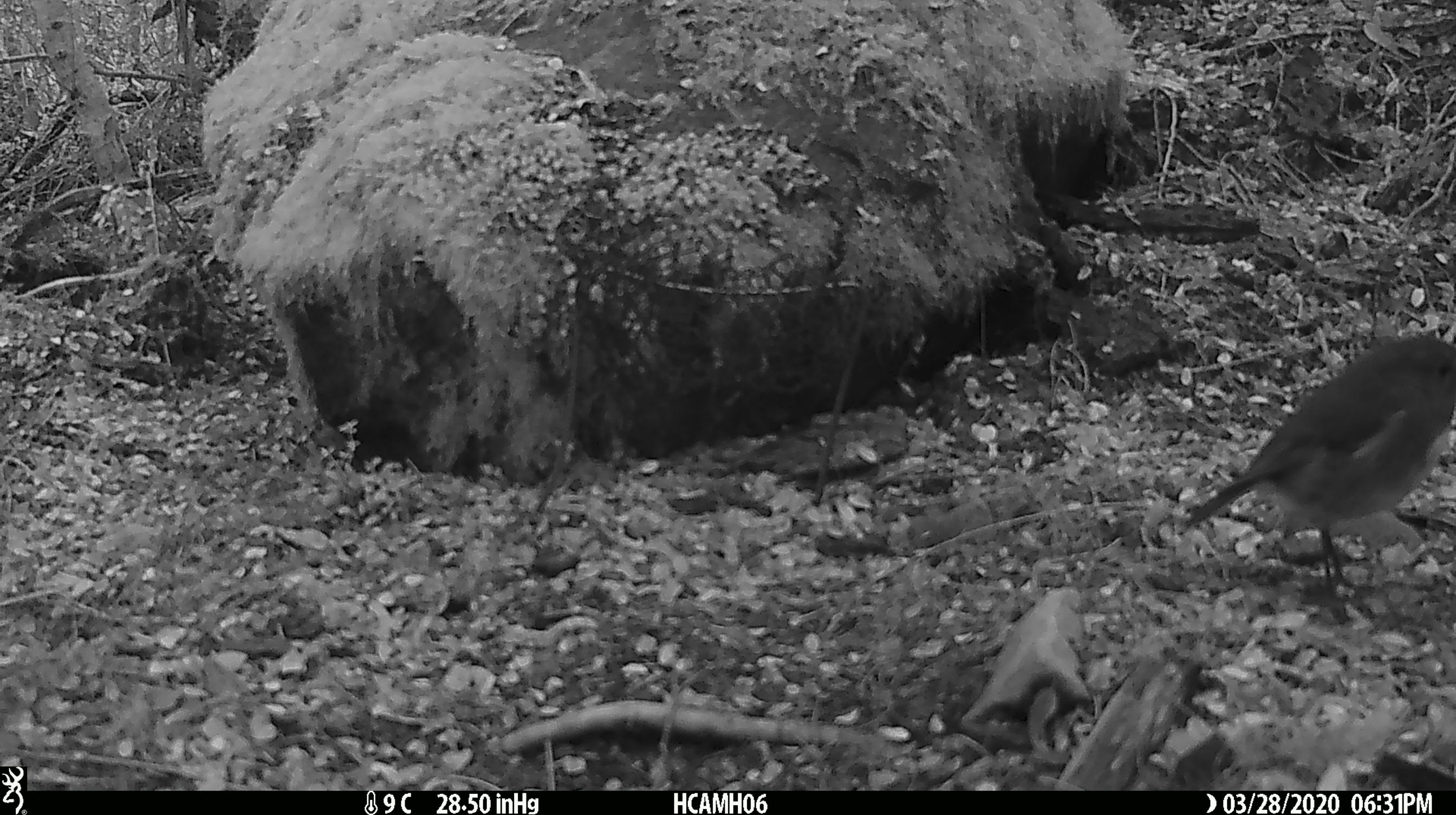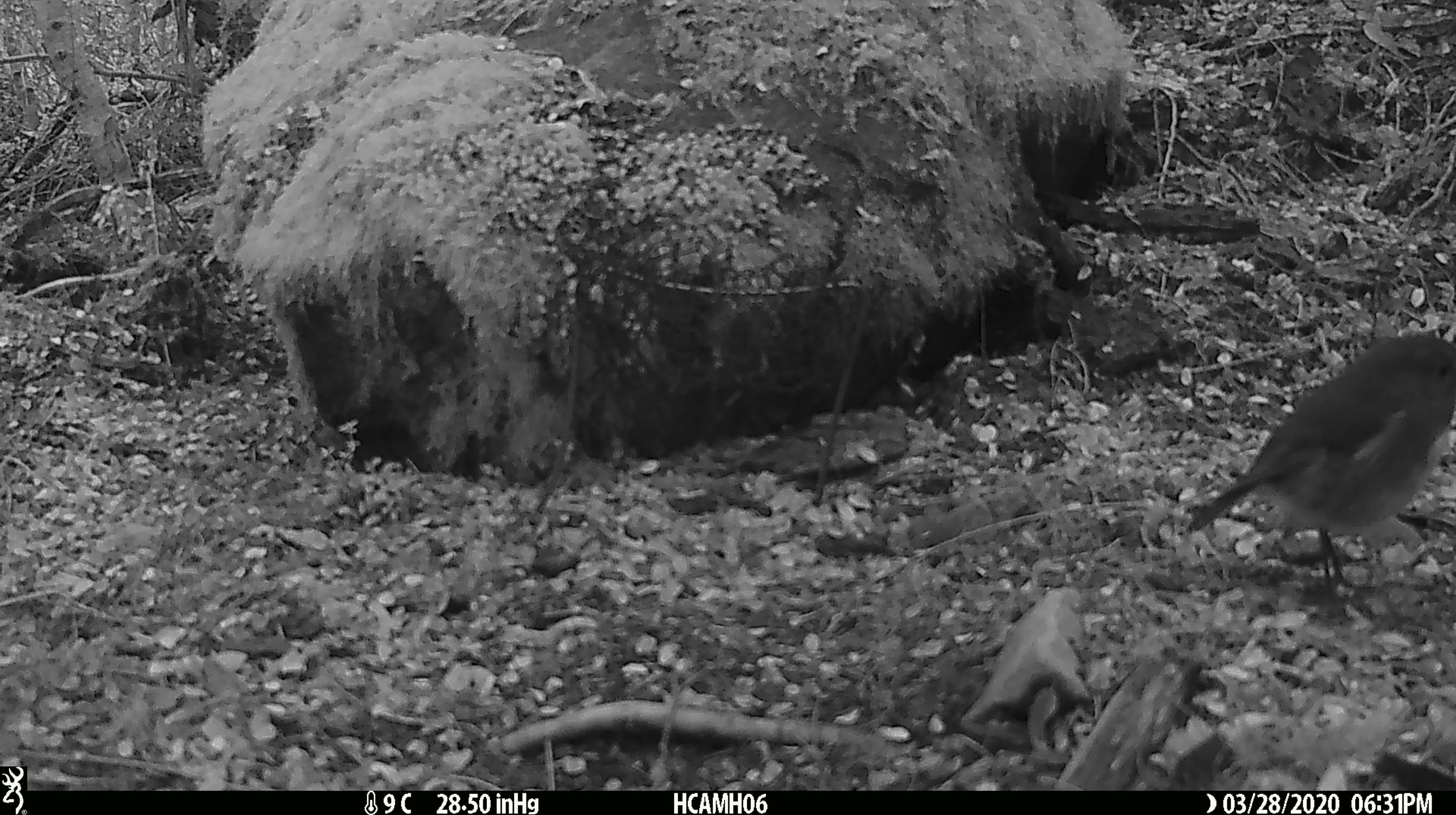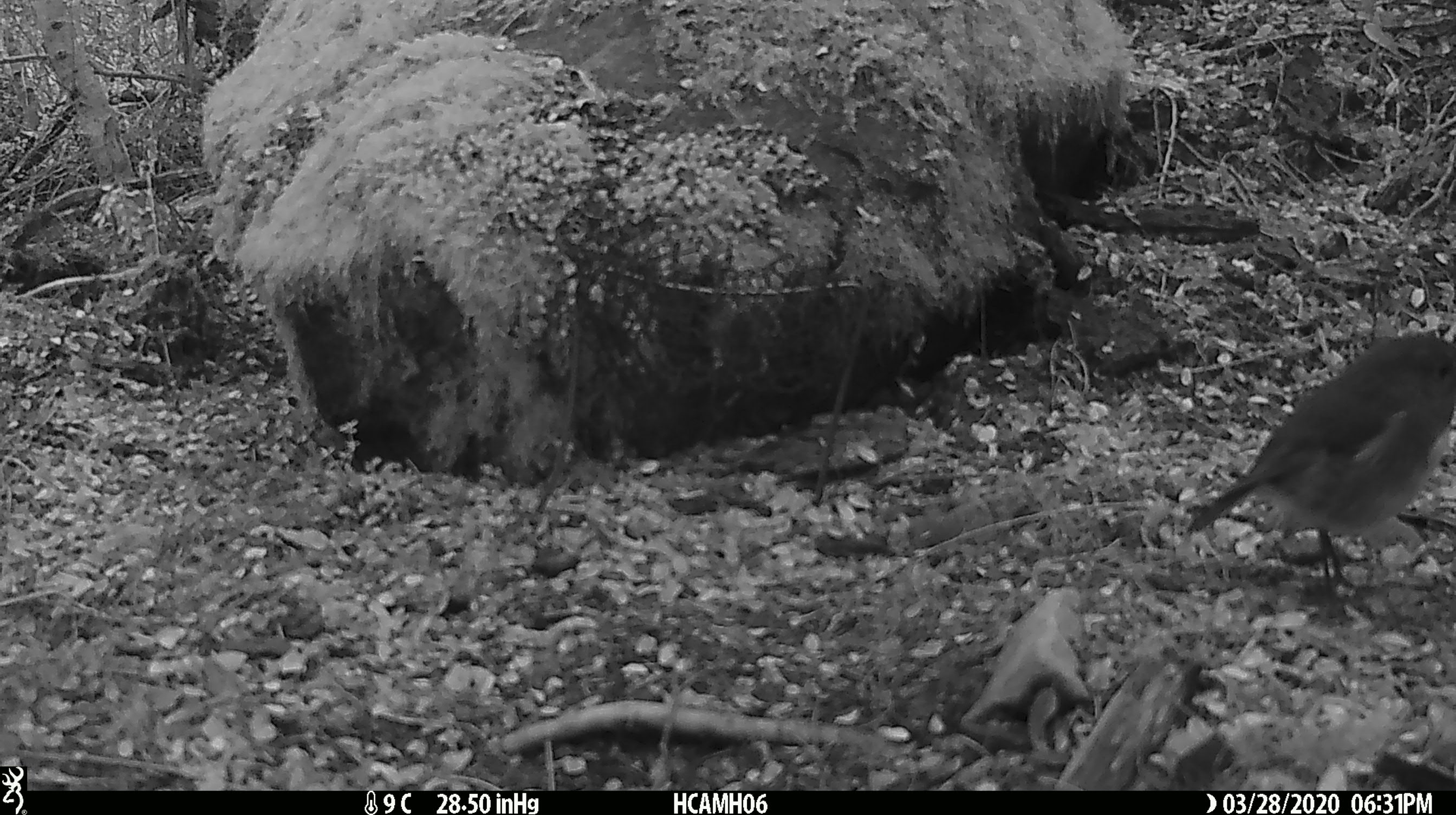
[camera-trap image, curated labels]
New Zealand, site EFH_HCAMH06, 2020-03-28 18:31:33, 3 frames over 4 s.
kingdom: Animalia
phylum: Chordata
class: Aves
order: Passeriformes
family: Petroicidae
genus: Petroica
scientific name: Petroica australis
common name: new zealand robin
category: robin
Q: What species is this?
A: Robin (new zealand robin) (Petroica australis).